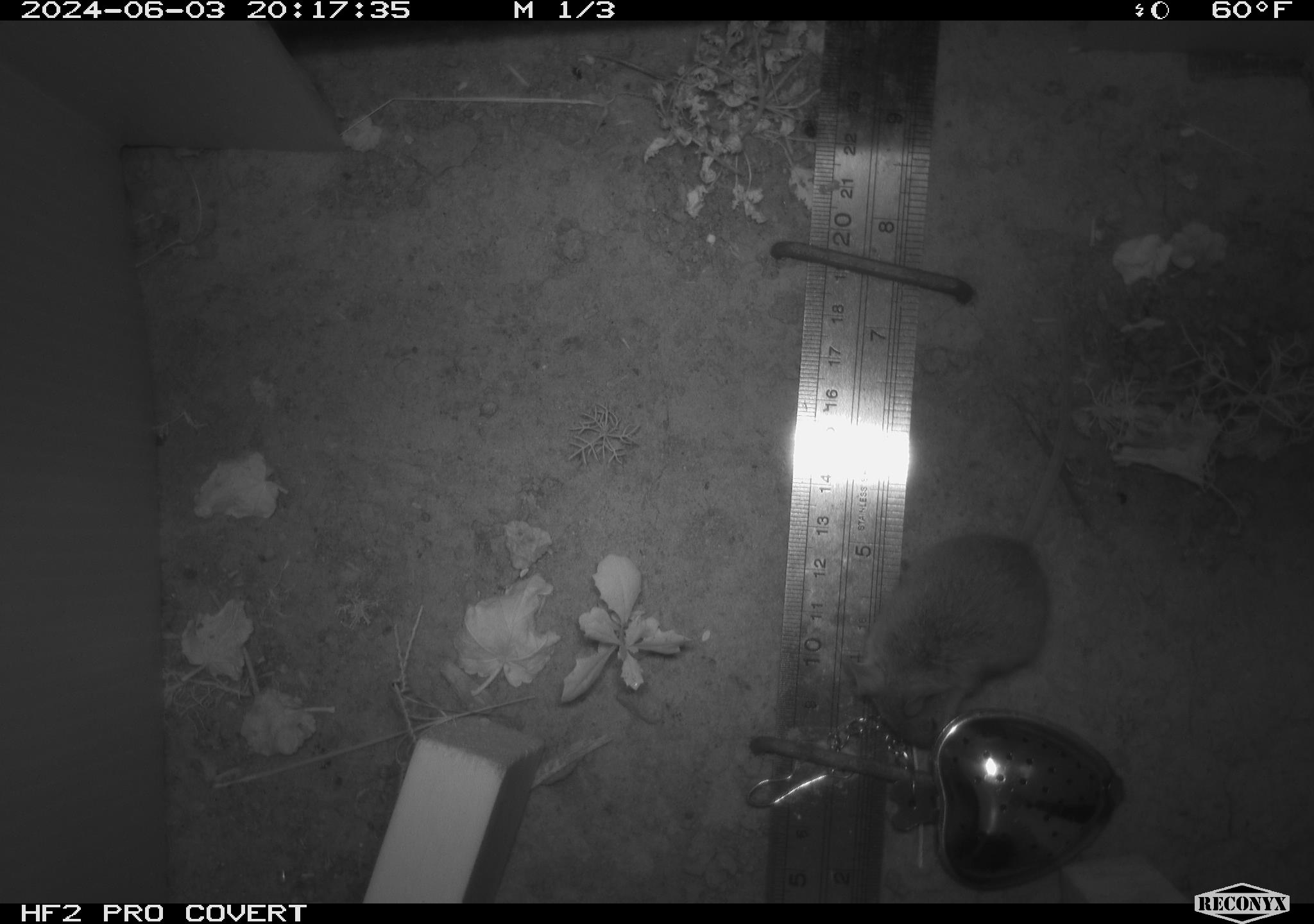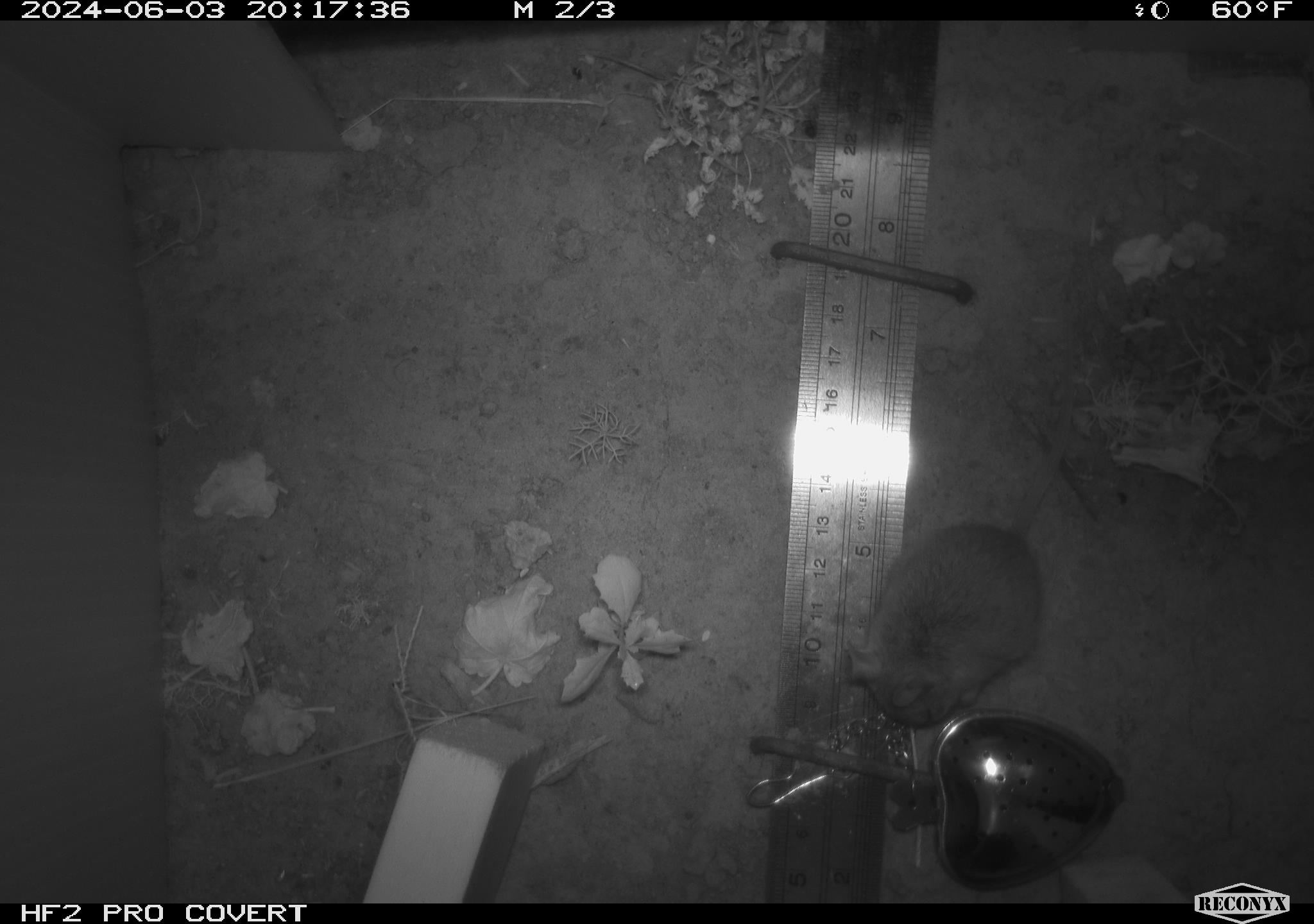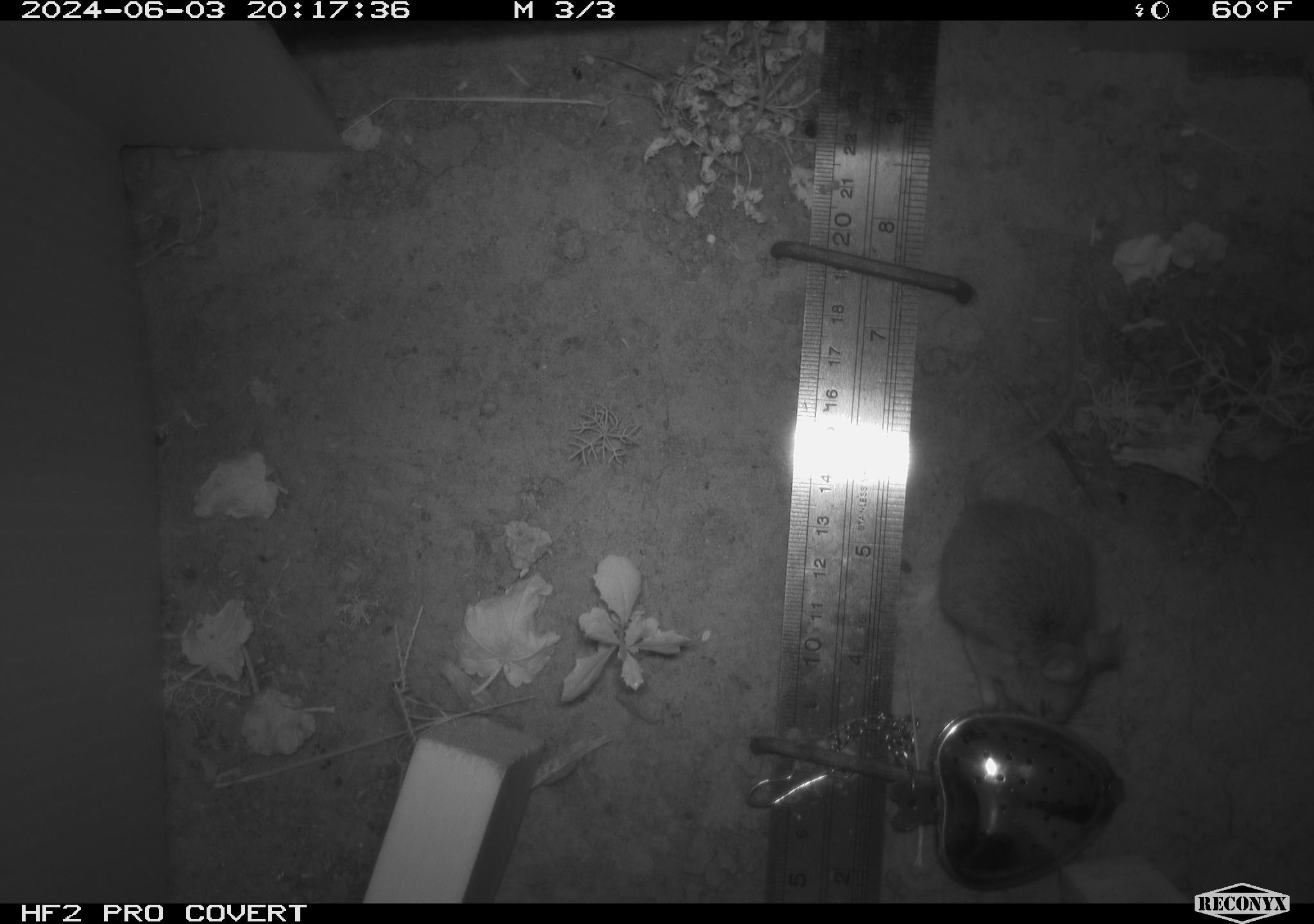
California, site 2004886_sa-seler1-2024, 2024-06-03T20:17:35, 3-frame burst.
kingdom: Animalia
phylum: Chordata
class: Mammalia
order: Rodentia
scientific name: Rodentia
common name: mouse species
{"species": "mouse species (Rodentia)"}